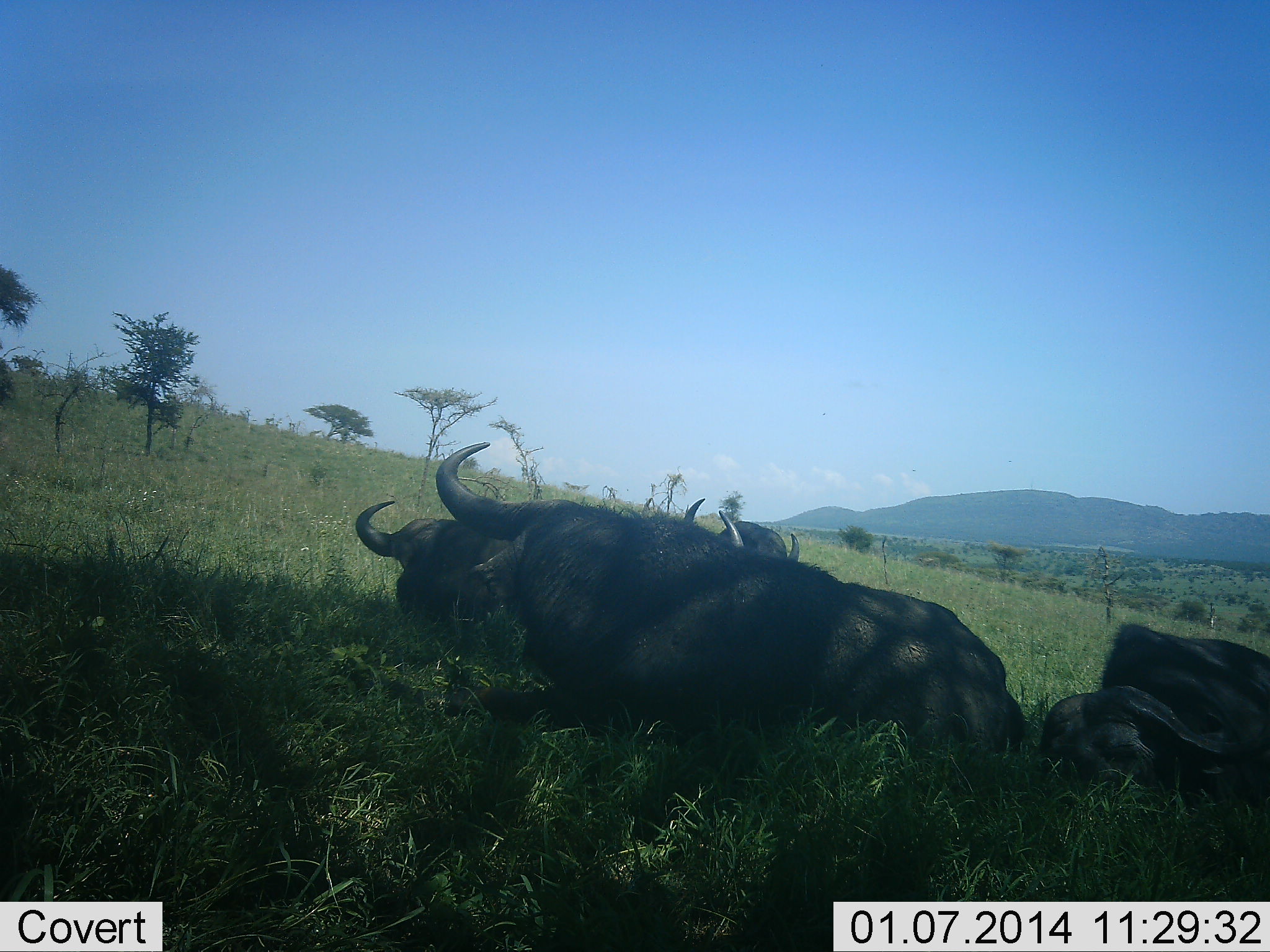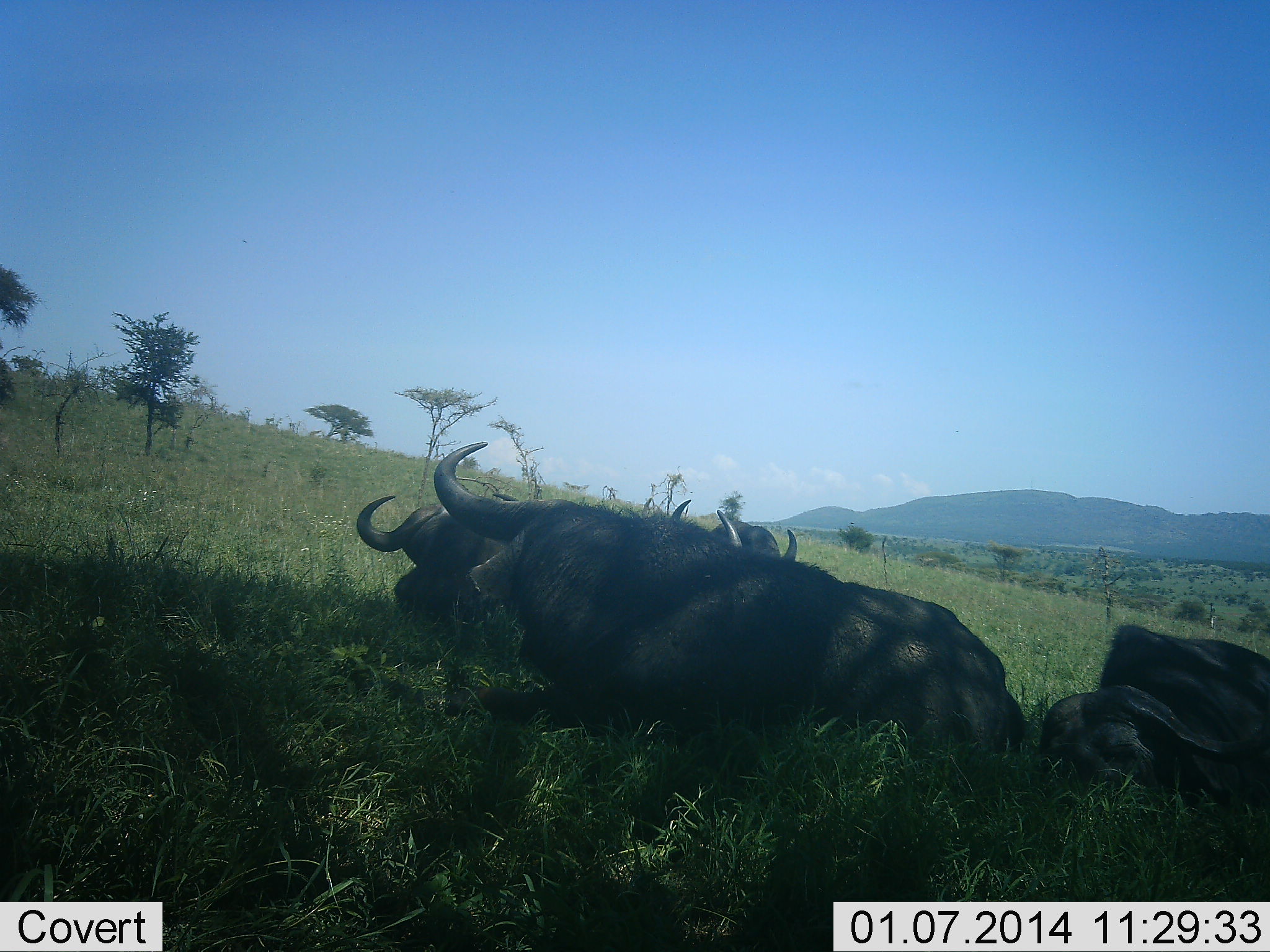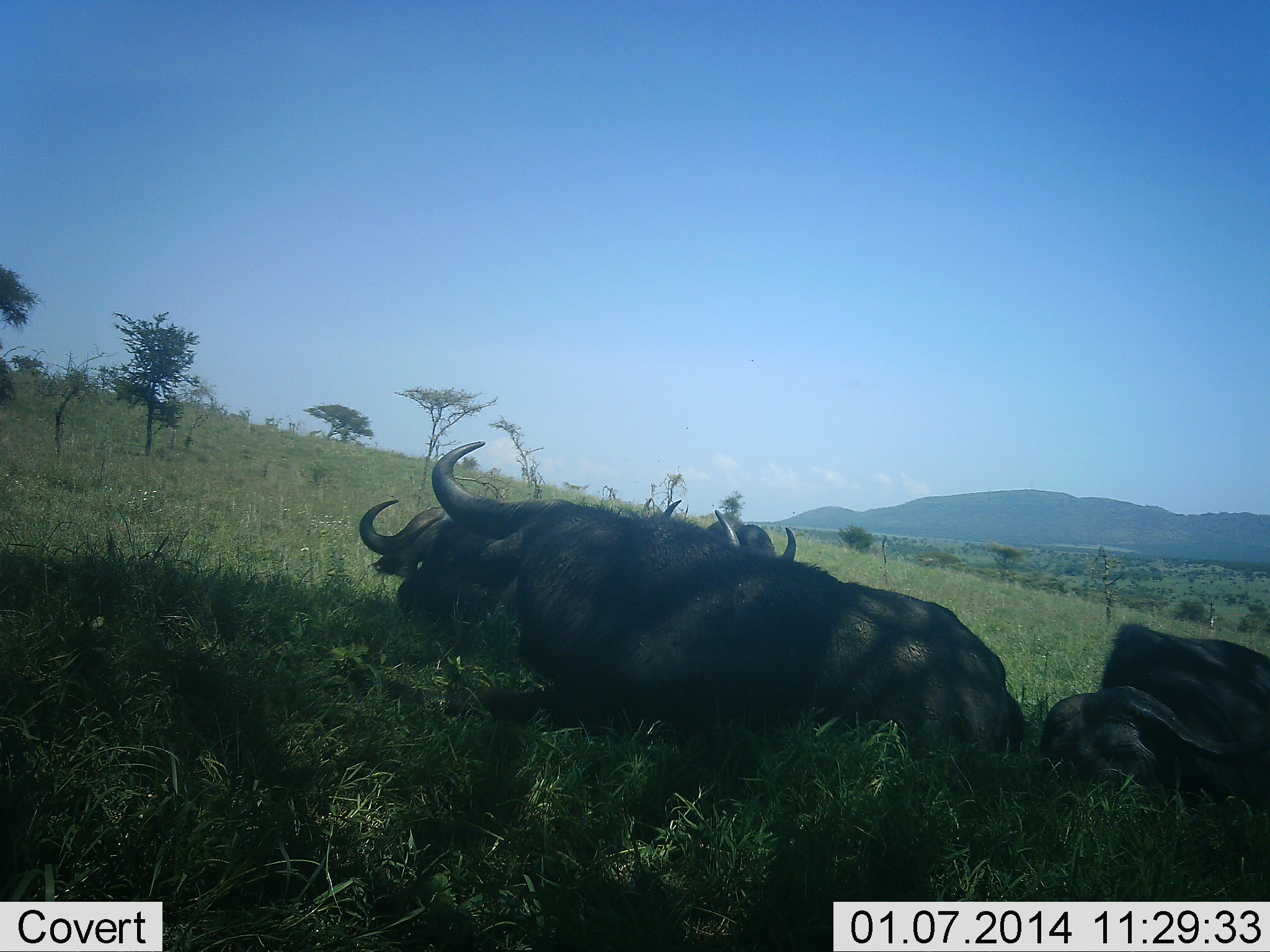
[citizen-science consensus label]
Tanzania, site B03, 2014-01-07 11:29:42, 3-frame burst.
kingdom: Animalia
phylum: Chordata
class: Mammalia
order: Artiodactyla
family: Bovidae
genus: Syncerus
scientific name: Syncerus caffer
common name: cape buffalo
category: buffalo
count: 4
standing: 7%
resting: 98%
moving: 2%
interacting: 5%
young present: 0%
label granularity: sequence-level